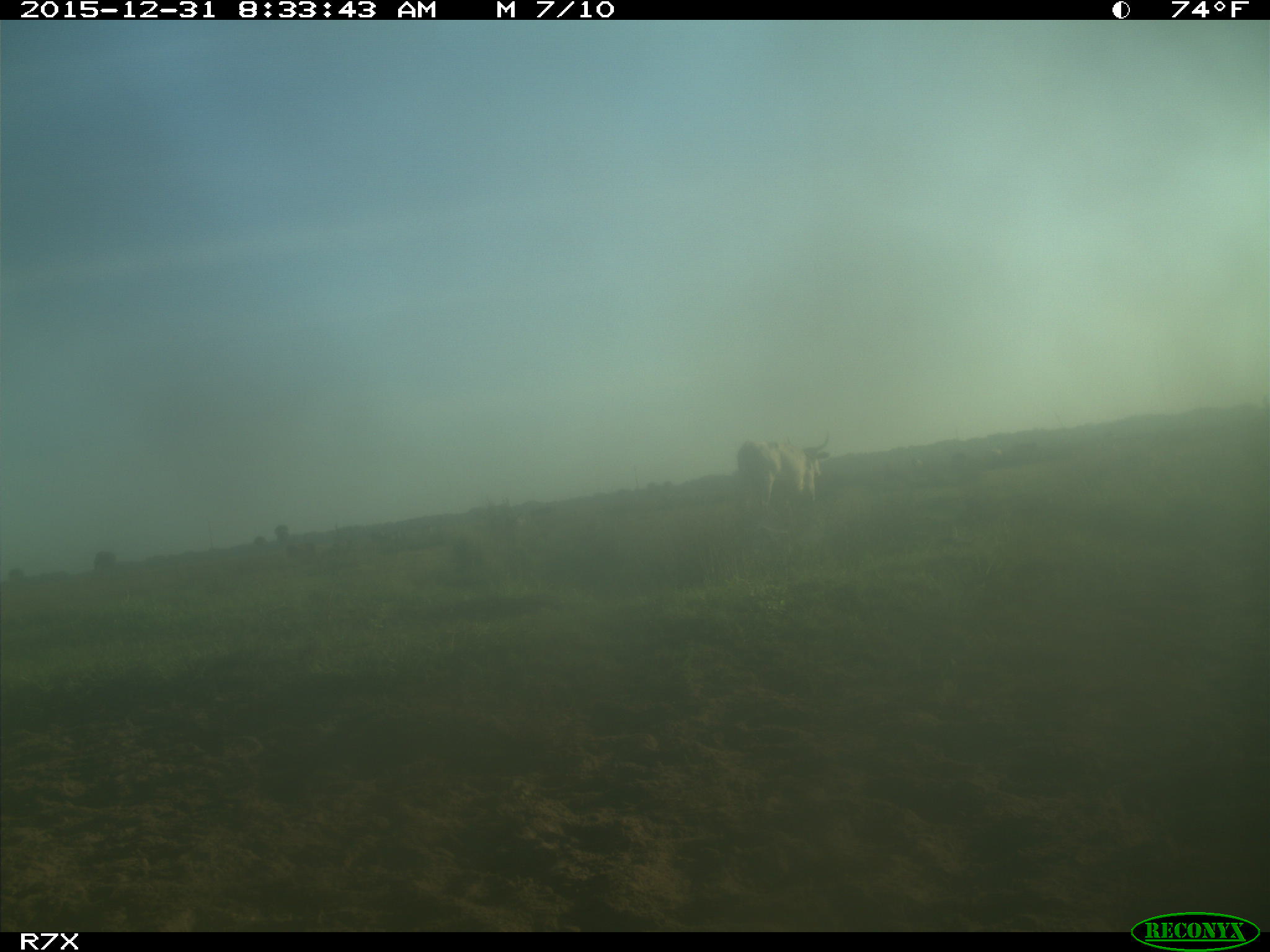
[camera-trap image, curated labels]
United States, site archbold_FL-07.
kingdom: Animalia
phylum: Chordata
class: Mammalia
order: Artiodactyla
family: Bovidae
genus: Bos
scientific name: Bos taurus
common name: domestic cow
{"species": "Bos taurus (domestic cow)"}